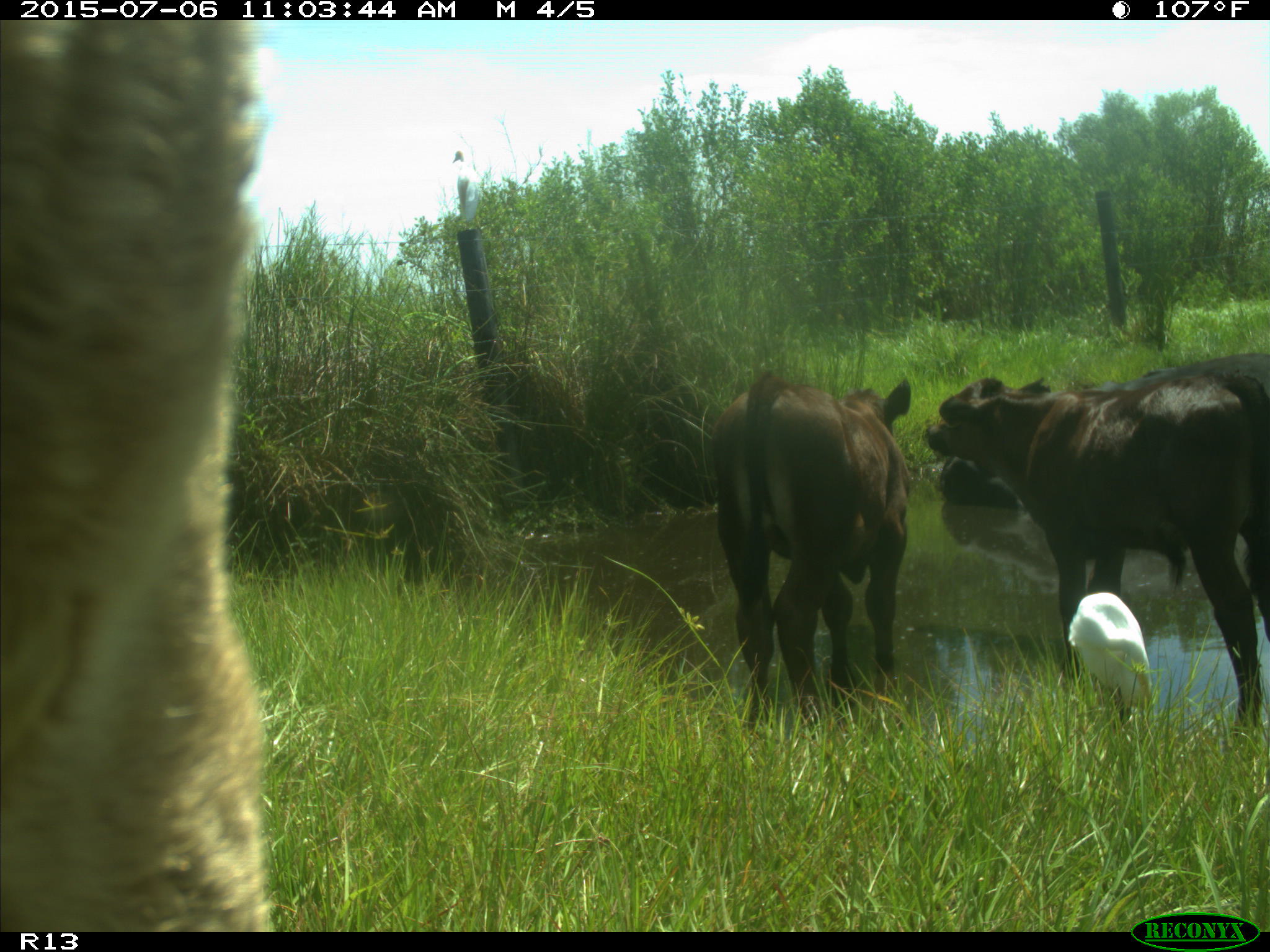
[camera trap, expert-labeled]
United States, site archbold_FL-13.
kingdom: Animalia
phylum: Chordata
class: Mammalia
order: Artiodactyla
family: Bovidae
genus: Bos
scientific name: Bos taurus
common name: domestic cow